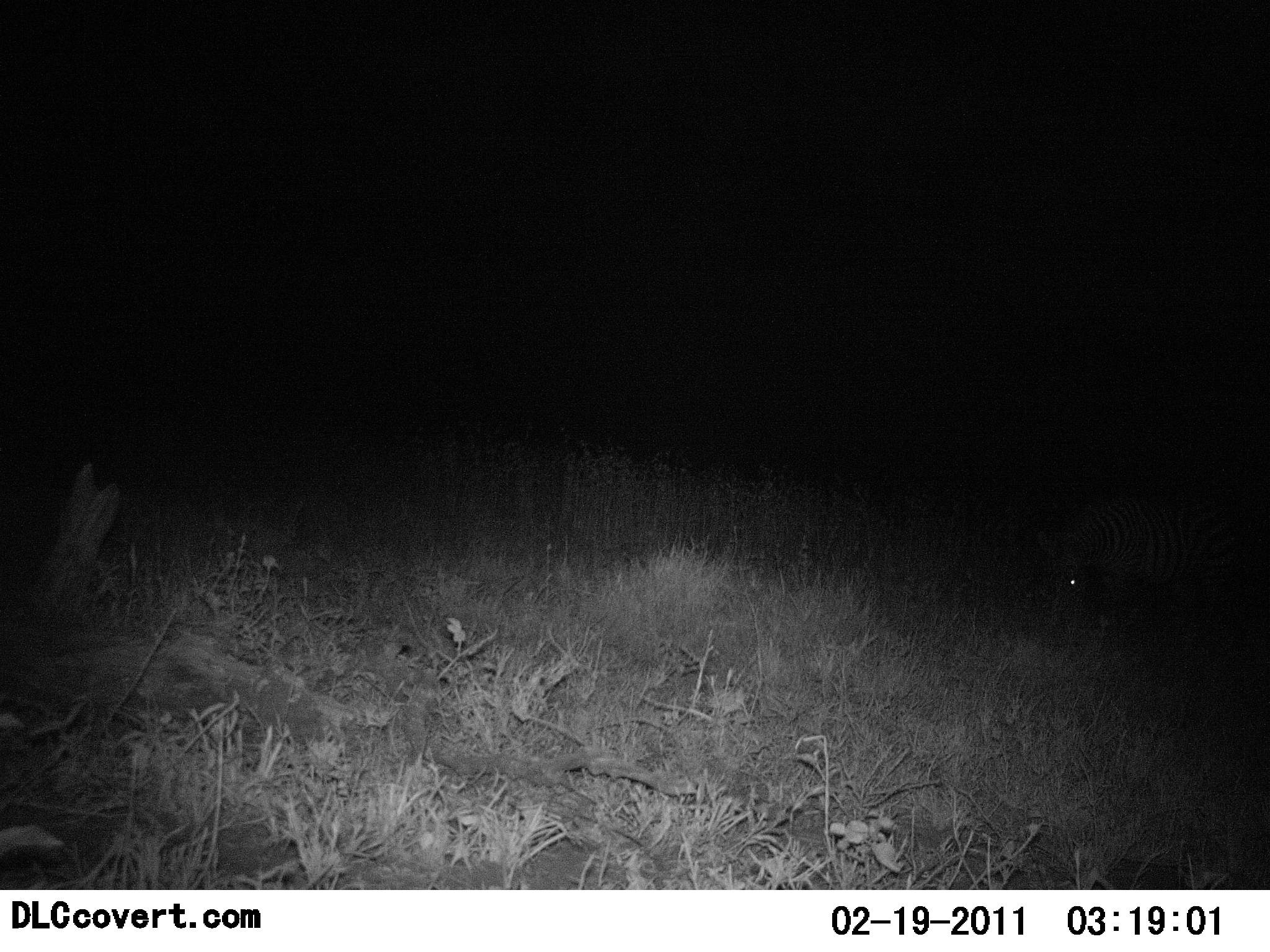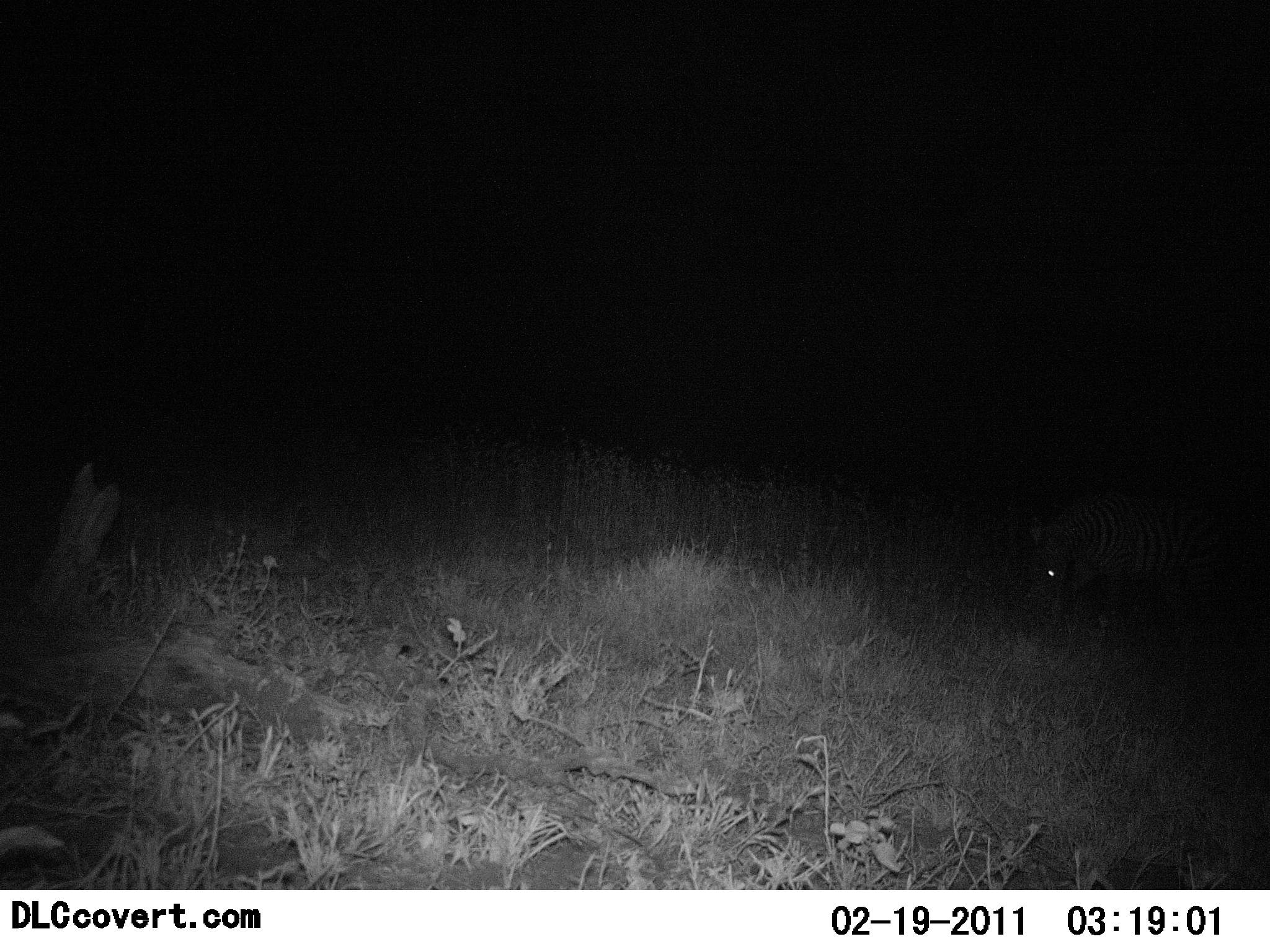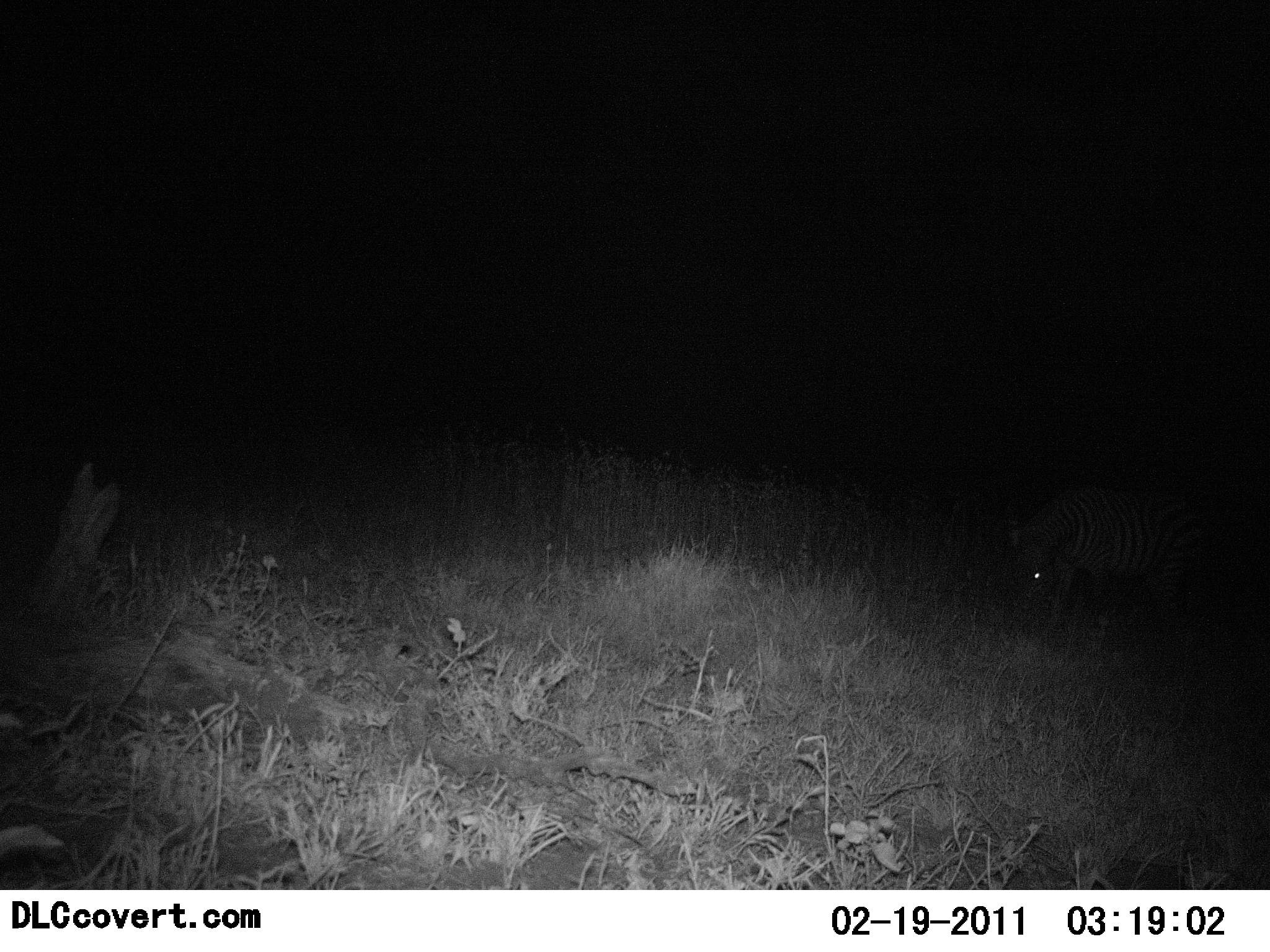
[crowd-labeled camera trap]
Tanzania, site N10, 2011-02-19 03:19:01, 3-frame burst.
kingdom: Animalia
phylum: Chordata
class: Mammalia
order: Perissodactyla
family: Equidae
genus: Equus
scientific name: Equus quagga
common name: plains zebra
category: zebra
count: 1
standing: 27%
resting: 0%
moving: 45%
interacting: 0%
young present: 0%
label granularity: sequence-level